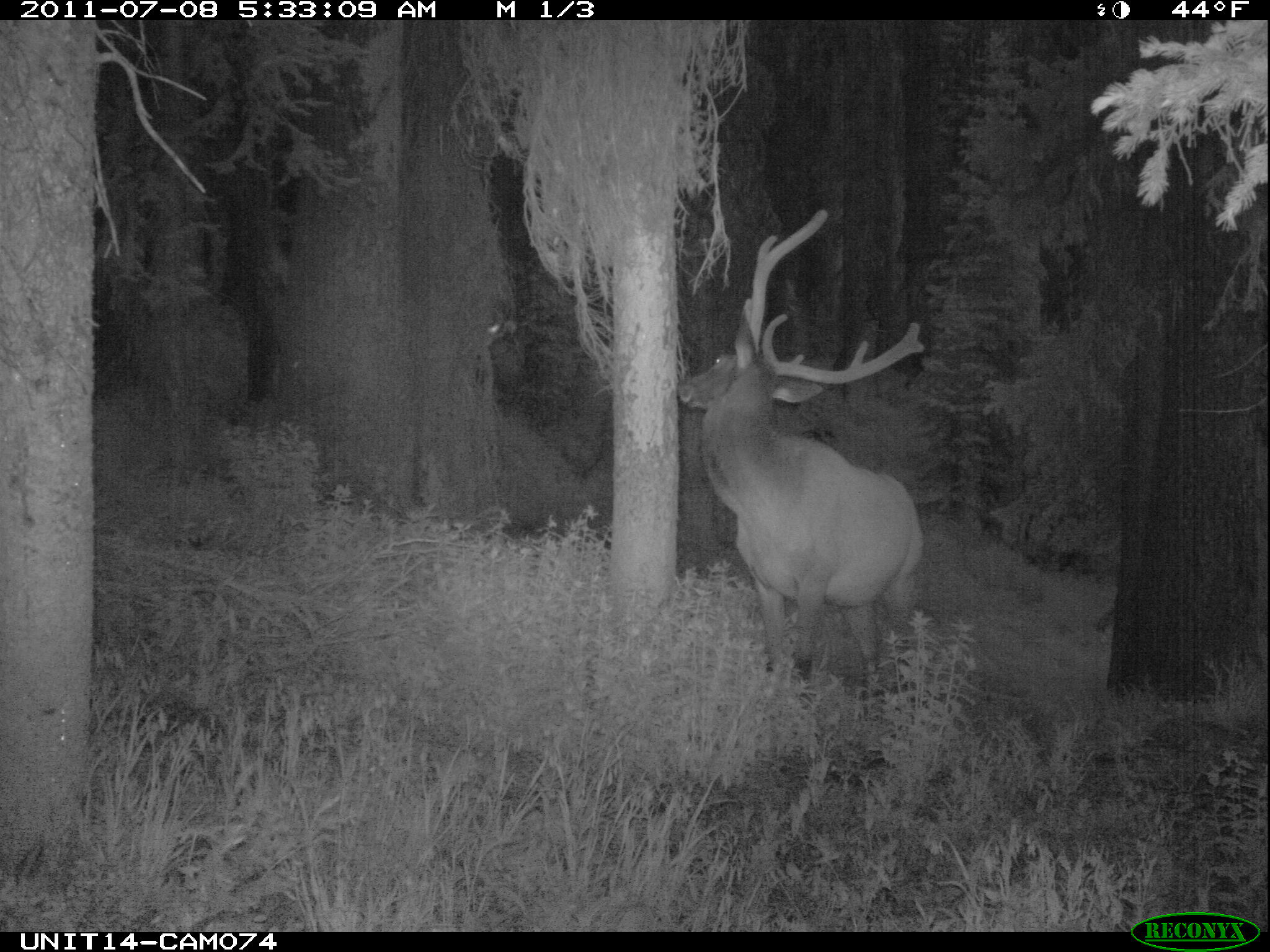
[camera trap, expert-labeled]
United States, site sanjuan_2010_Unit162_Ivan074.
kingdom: Animalia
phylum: Chordata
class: Mammalia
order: Artiodactyla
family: Cervidae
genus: Cervus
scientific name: Cervus elaphus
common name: red deer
Cervus elaphus (red deer).